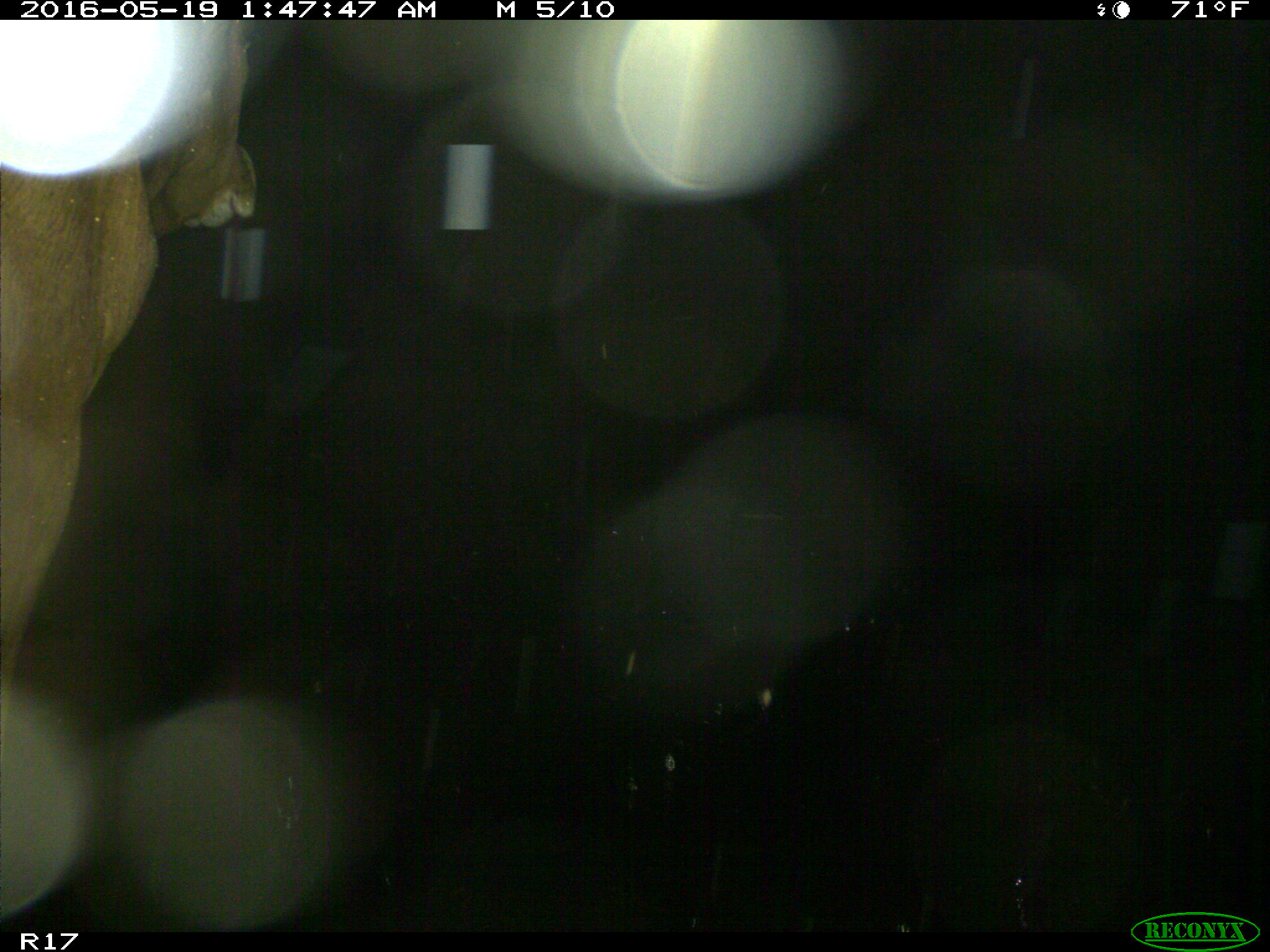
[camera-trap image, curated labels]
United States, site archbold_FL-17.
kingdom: Animalia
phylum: Chordata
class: Mammalia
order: Artiodactyla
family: Bovidae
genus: Bos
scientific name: Bos taurus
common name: domestic cow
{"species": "Bos taurus (domestic cow)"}